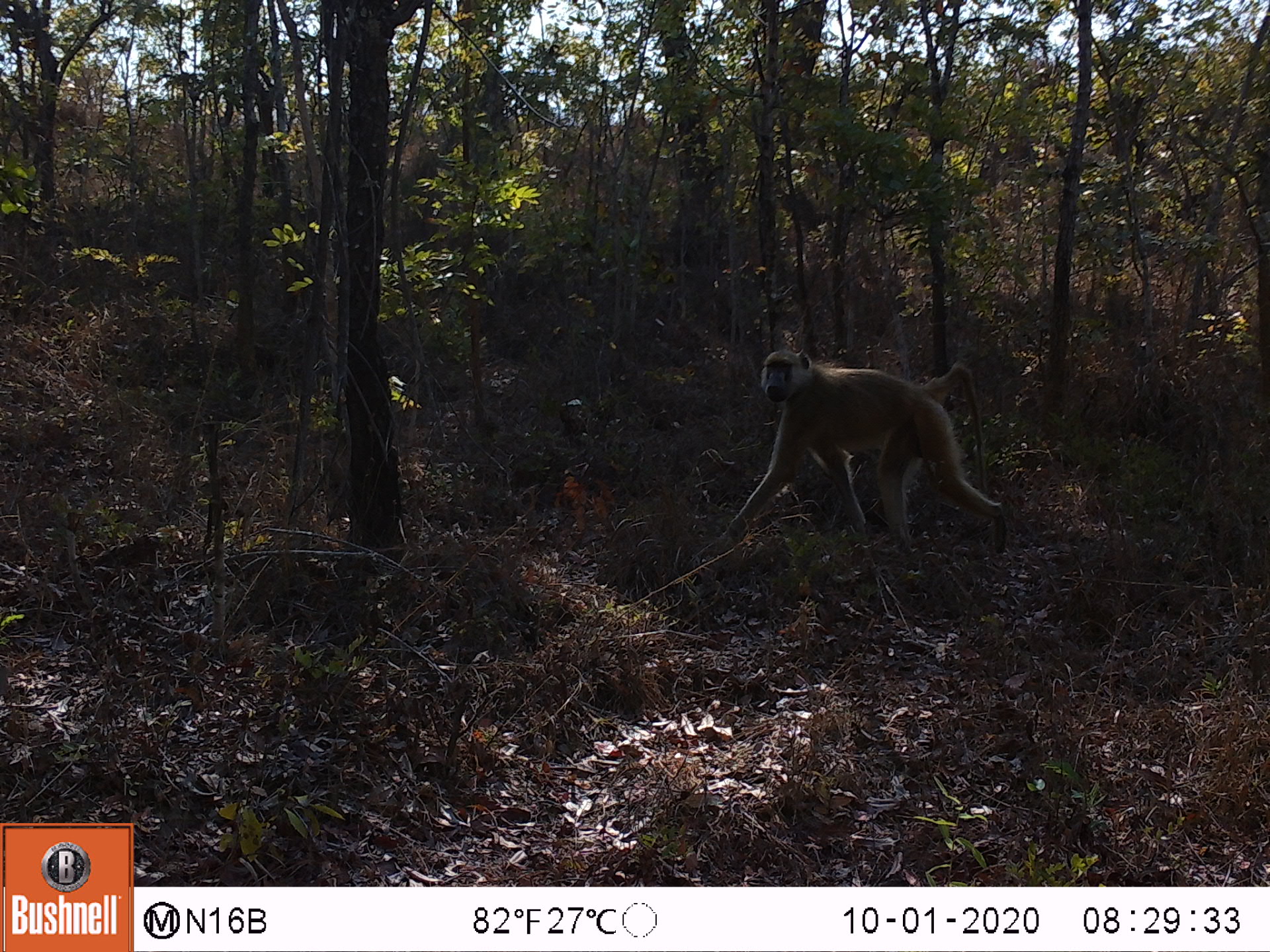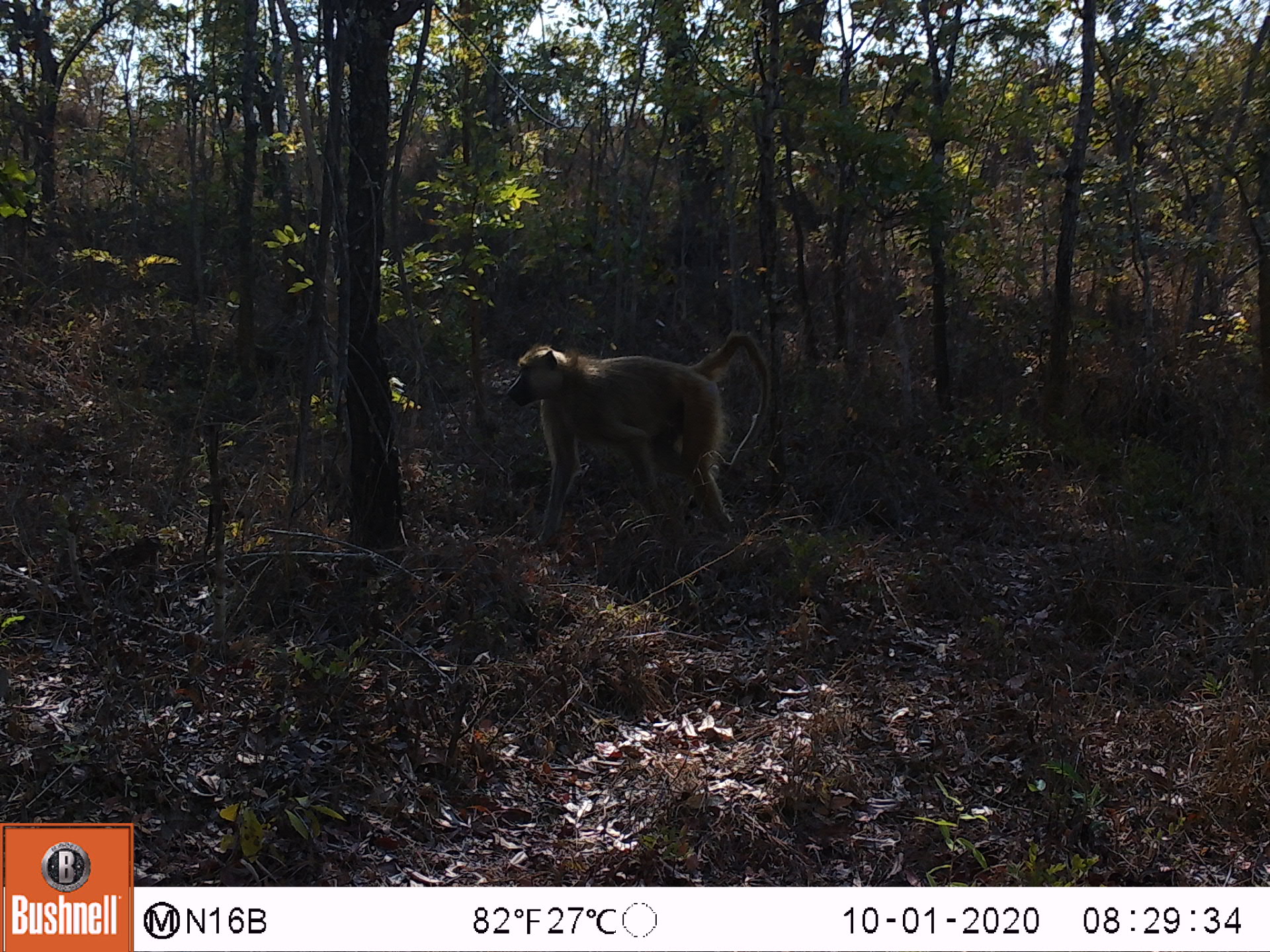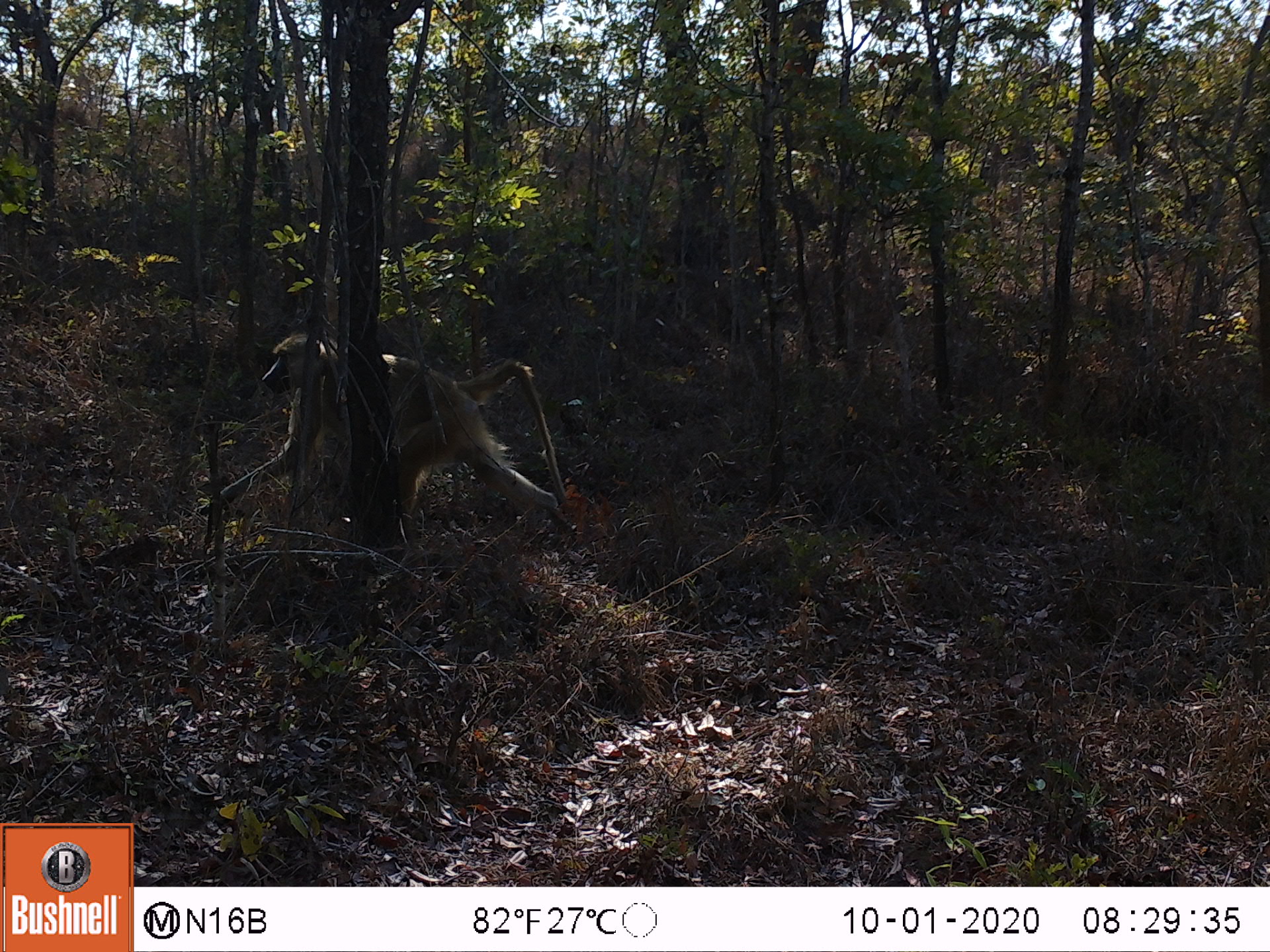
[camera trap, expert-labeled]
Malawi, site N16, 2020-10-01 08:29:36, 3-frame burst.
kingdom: Animalia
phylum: Chordata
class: Mammalia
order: Primates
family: Cercopithecidae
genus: Papio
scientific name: Papio cynocephalus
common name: yellow baboon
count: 1